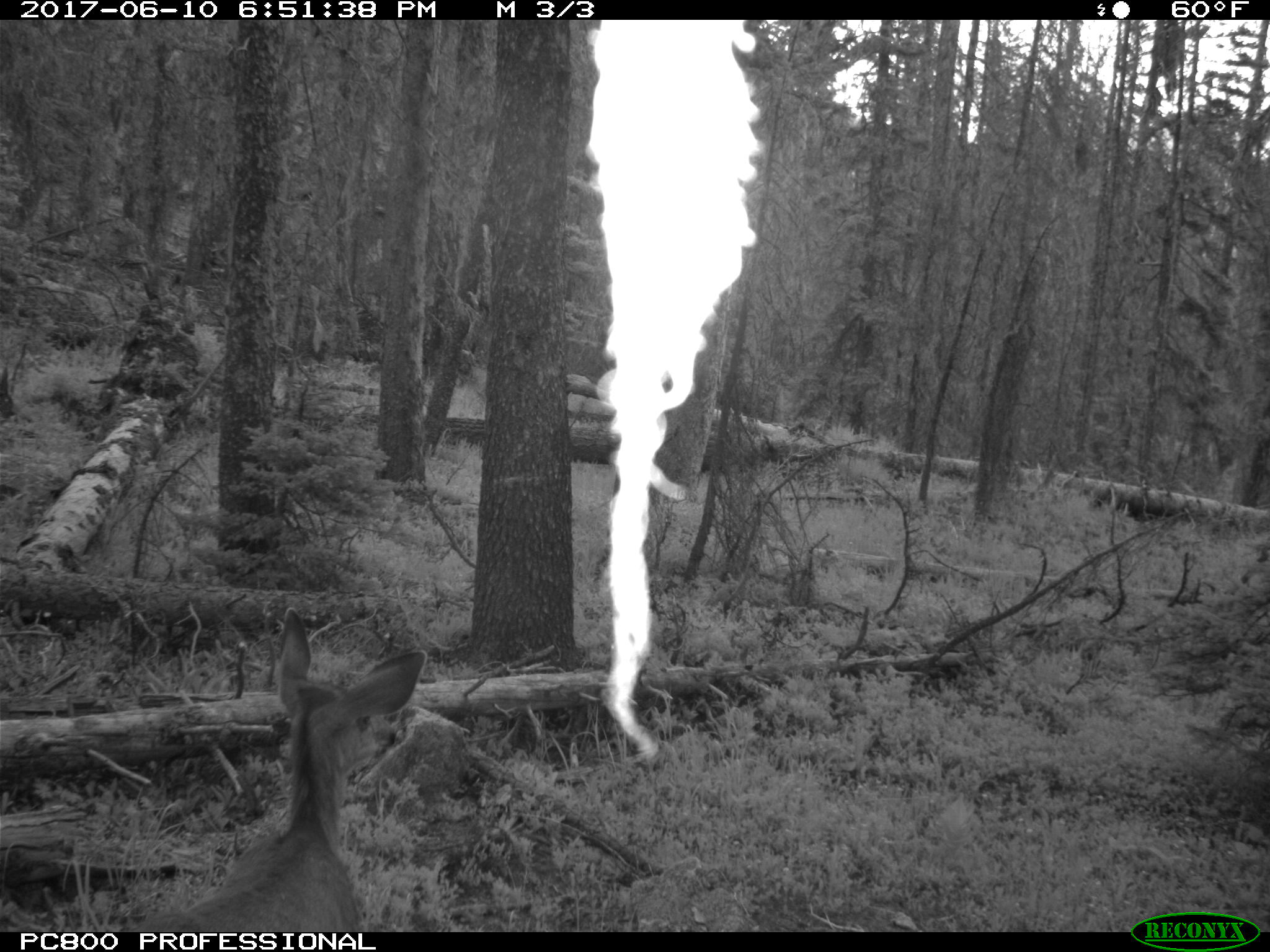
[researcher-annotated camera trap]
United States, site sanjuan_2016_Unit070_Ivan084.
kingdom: Animalia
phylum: Chordata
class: Mammalia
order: Artiodactyla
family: Cervidae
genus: Odocoileus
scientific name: Odocoileus hemionus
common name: mule deer